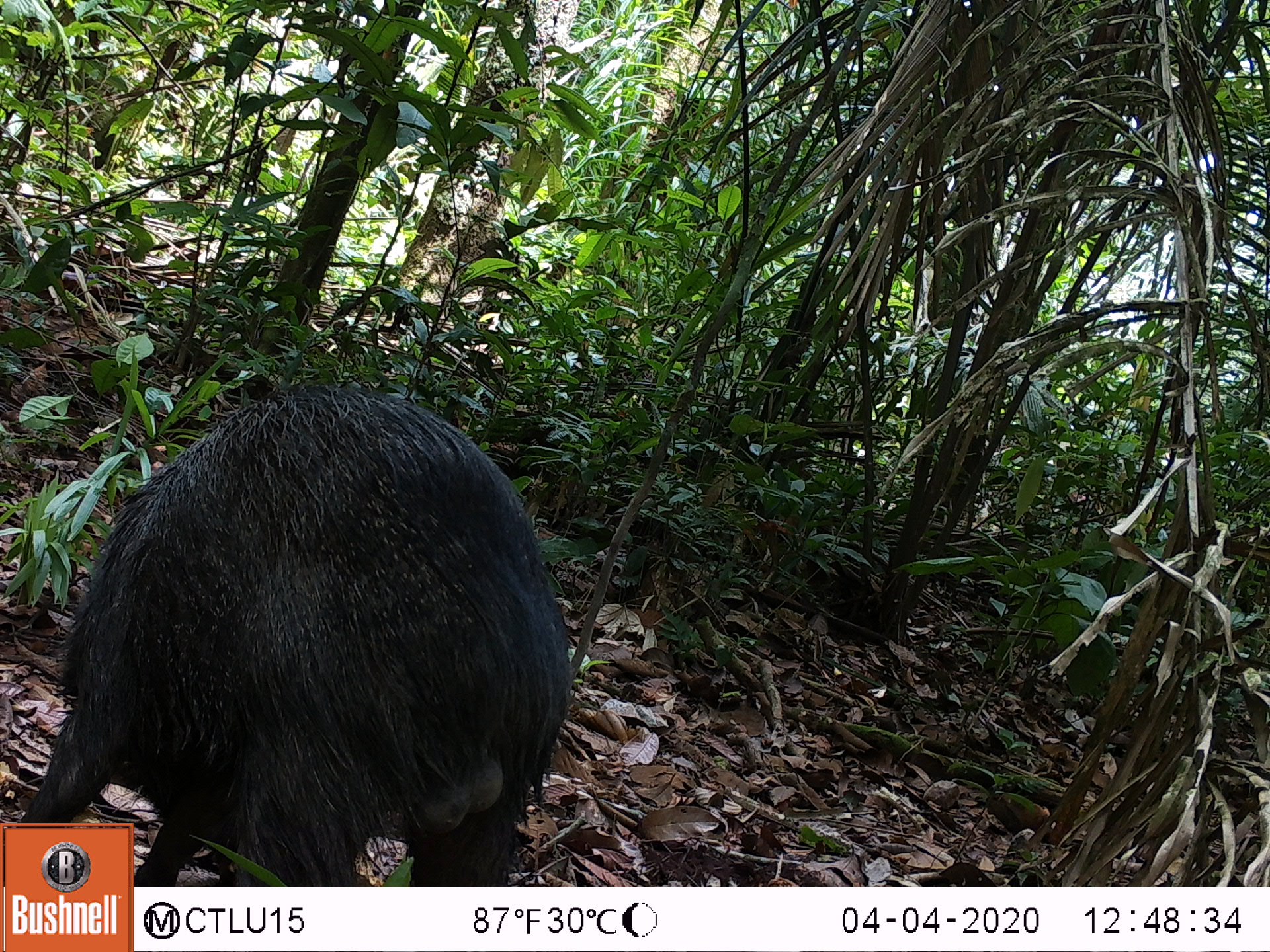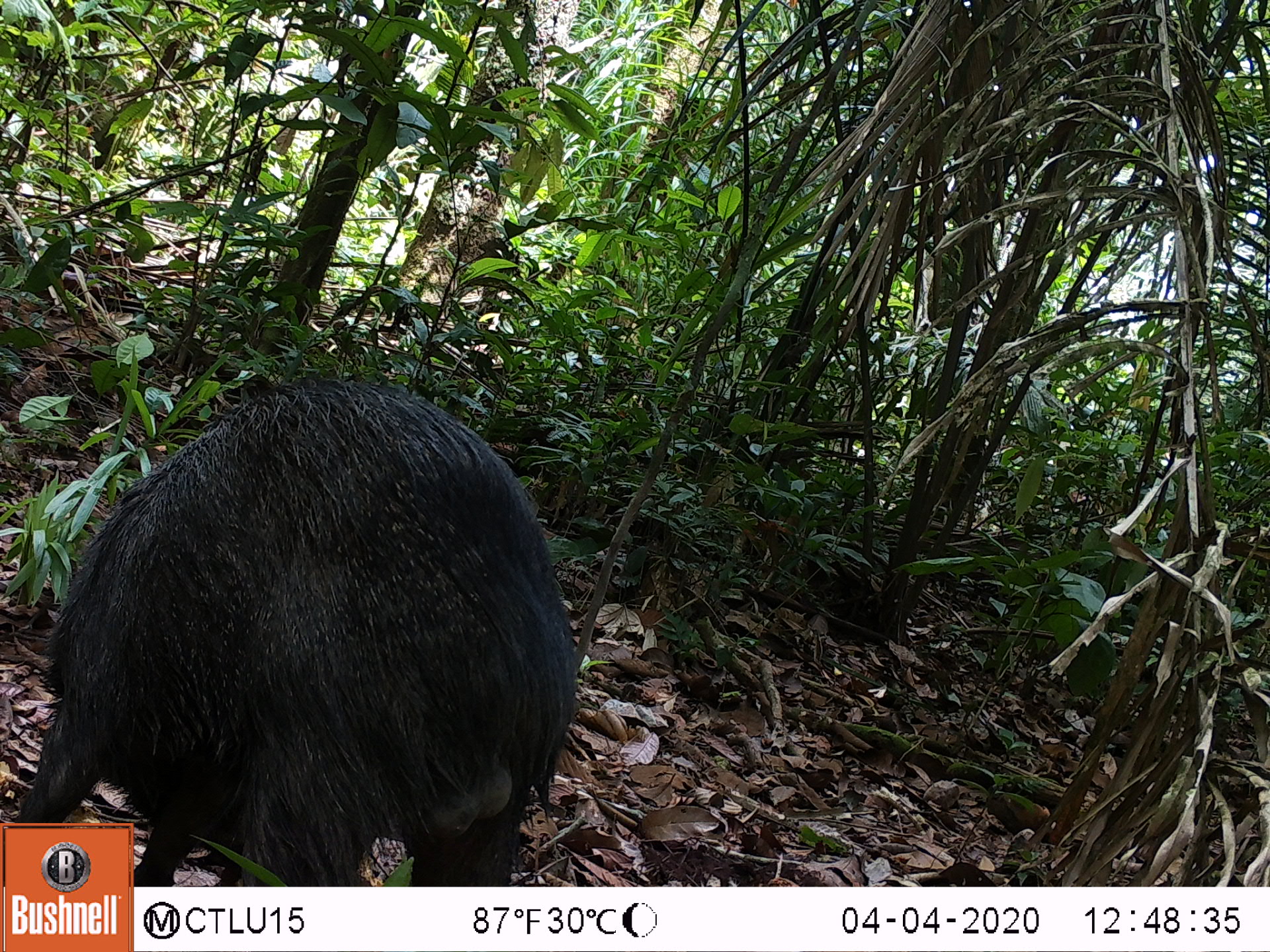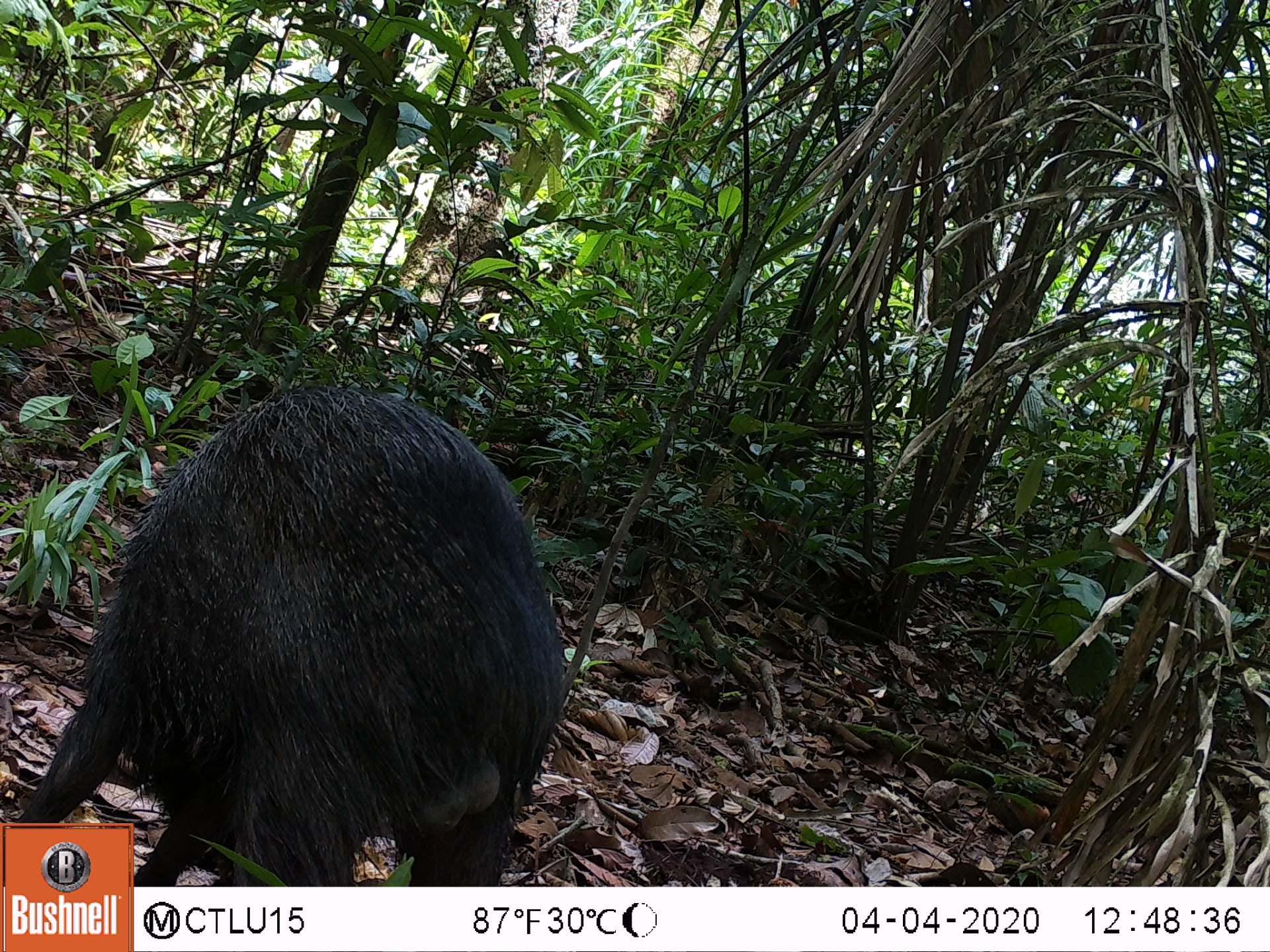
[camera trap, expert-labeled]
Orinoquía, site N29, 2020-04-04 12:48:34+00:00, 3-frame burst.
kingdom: Animalia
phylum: Chordata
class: Mammalia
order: Artiodactyla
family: Tayassuidae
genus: Pecari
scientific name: Pecari tajacu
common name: collared peccary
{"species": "collared peccary (Pecari tajacu)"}